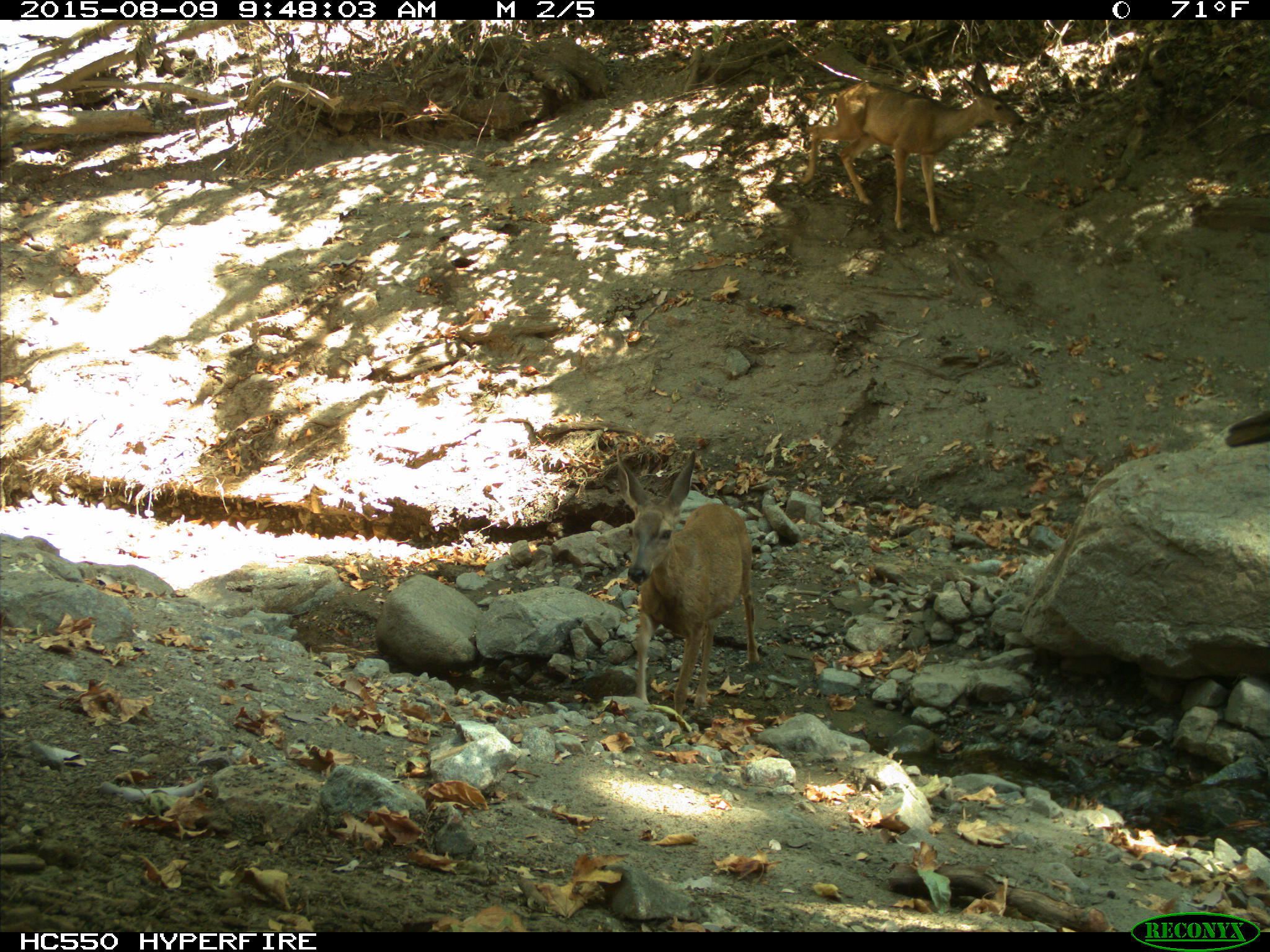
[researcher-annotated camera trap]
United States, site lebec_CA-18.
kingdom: Animalia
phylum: Chordata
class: Mammalia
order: Artiodactyla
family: Cervidae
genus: Odocoileus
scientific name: Odocoileus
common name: deer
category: unidentified deer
Unidentified deer (deer) (Odocoileus).